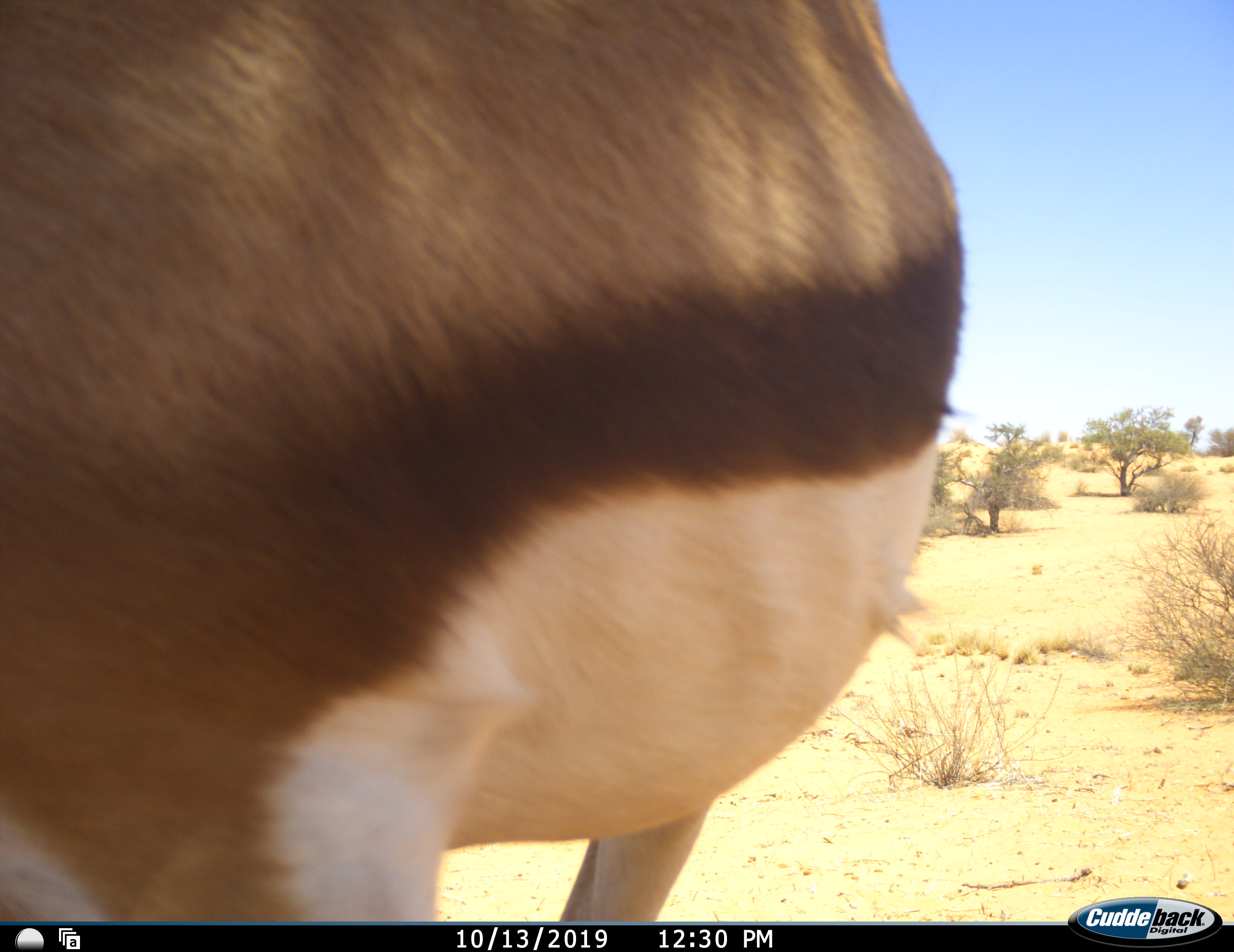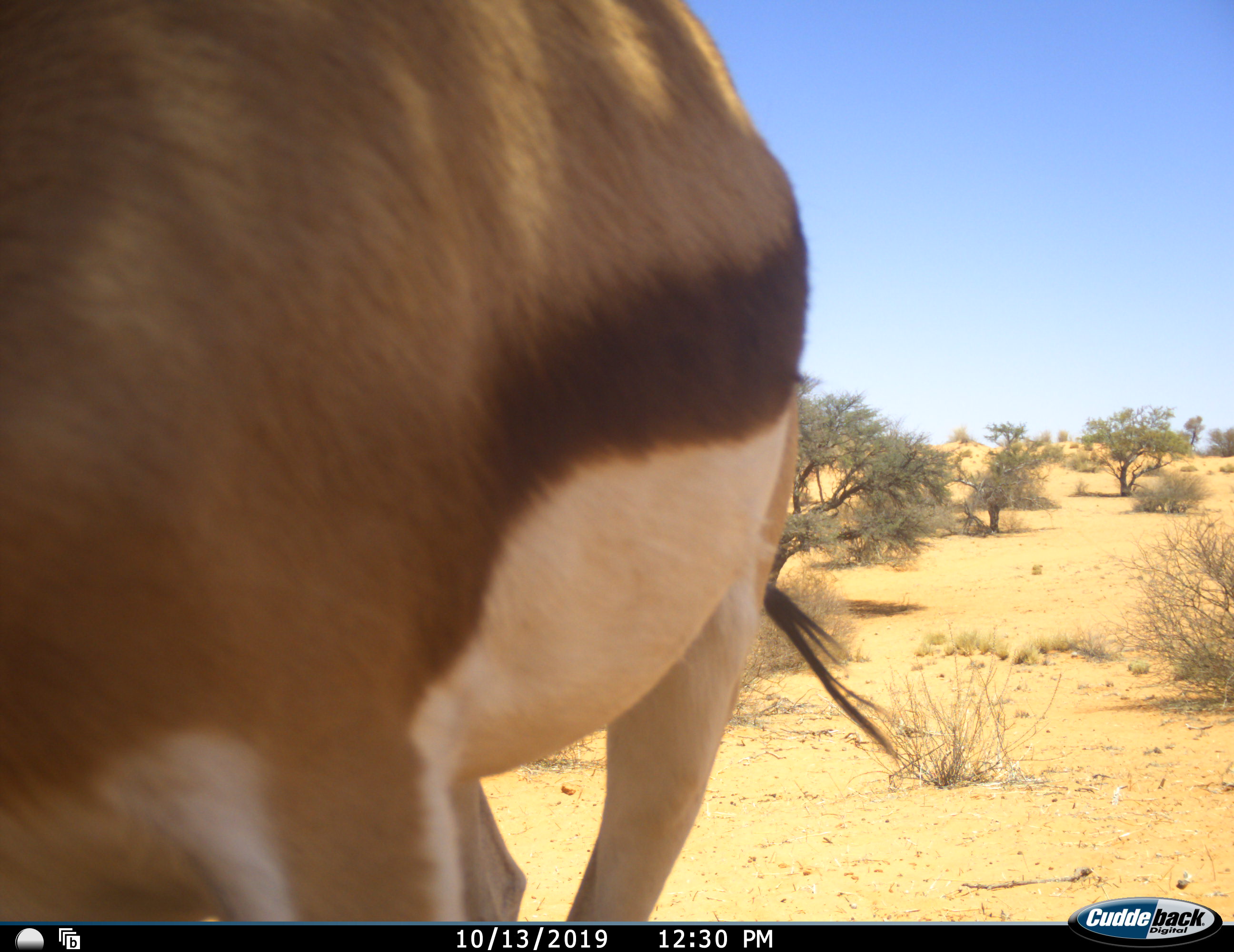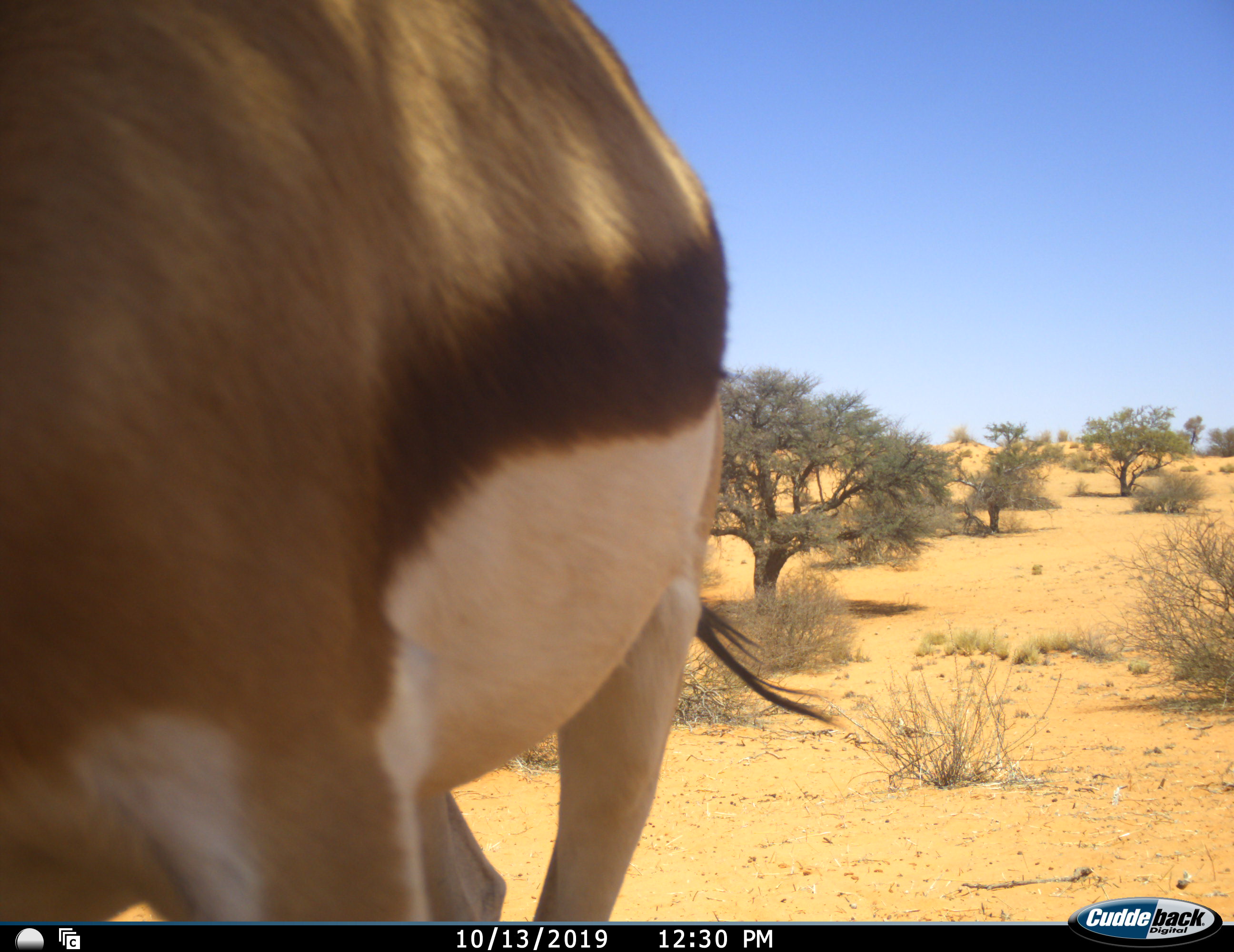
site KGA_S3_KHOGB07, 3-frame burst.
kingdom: Animalia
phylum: Chordata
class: Mammalia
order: Artiodactyla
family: Bovidae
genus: Antidorcas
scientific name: Antidorcas marsupialis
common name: springbok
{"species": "springbok (Antidorcas marsupialis)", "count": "1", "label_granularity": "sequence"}